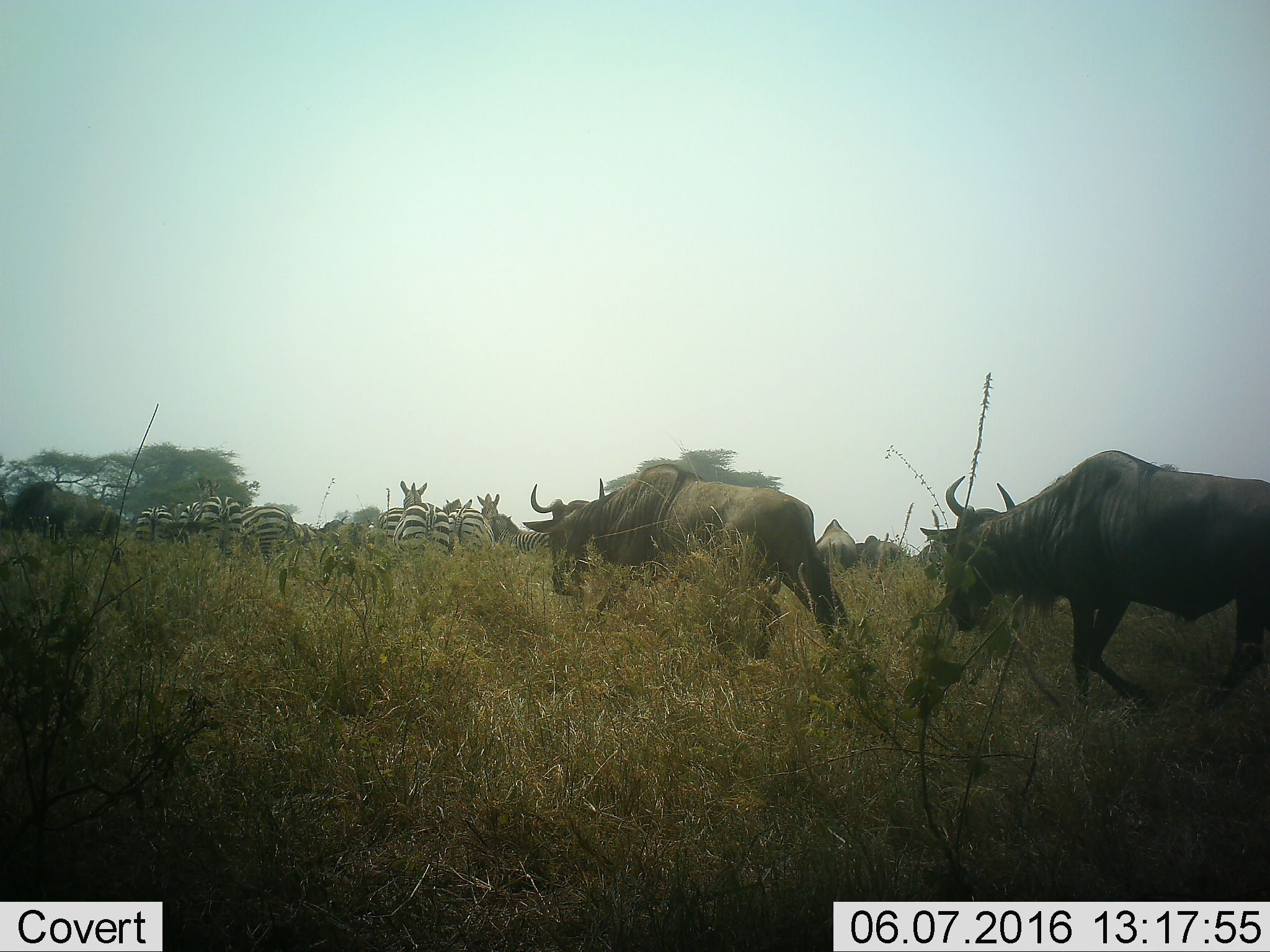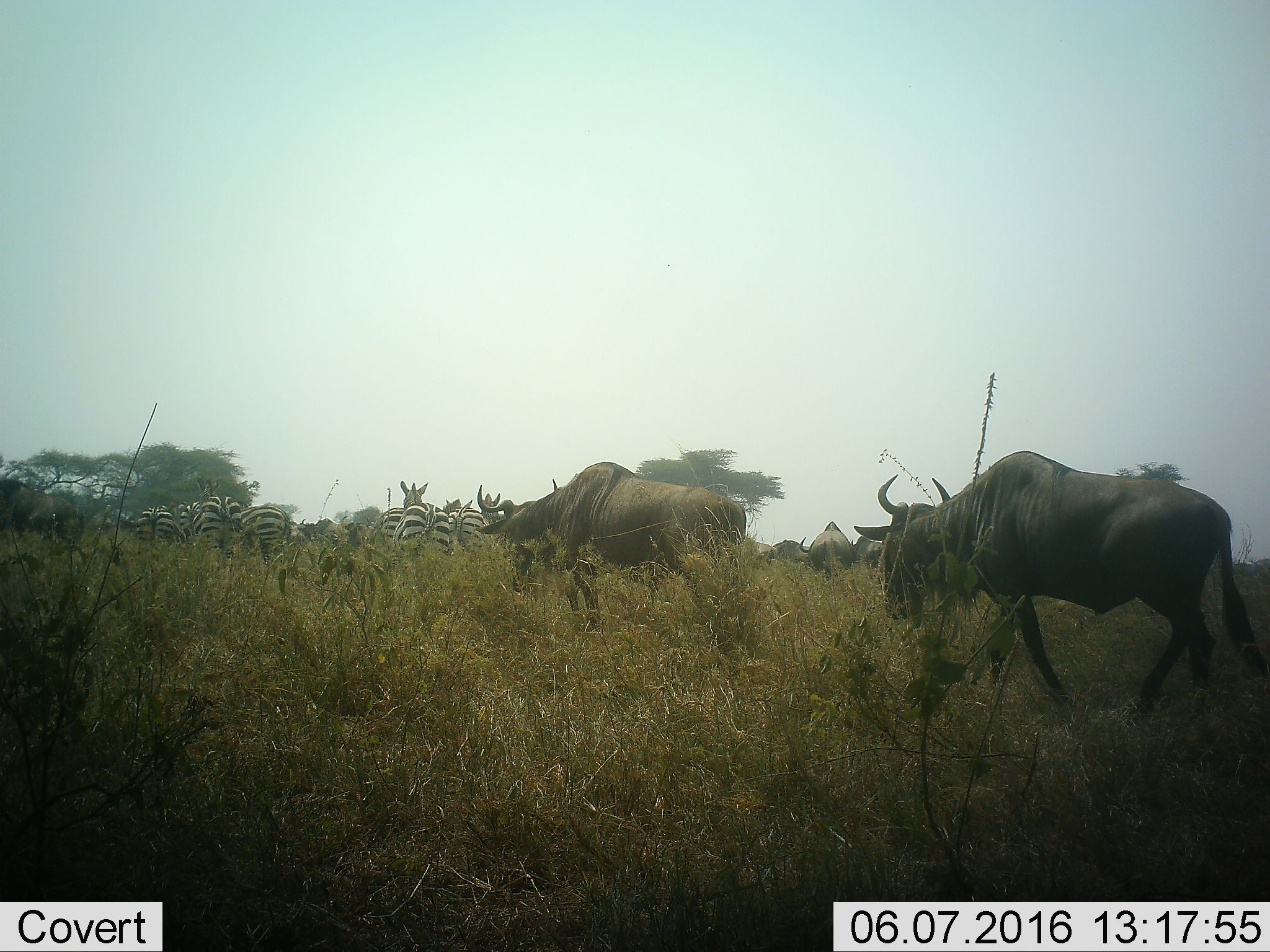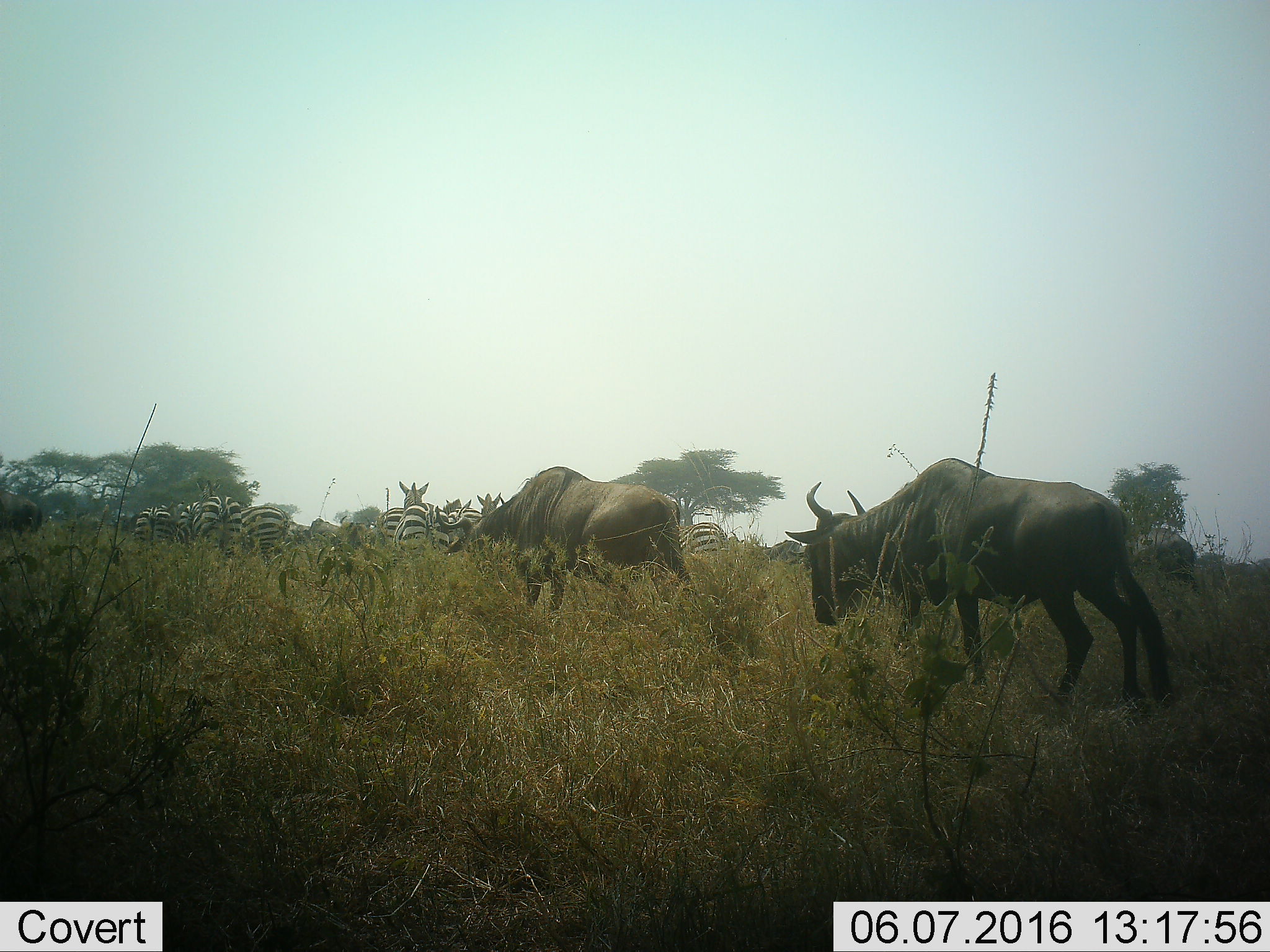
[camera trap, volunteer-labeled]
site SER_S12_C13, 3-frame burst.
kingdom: Animalia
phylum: Chordata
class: Mammalia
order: Artiodactyla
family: Bovidae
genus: Connochaetes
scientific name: Connochaetes taurinus taurinus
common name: blue wildebeest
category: wildebeestblue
Wildebeestblue (blue wildebeest) (Connochaetes taurinus taurinus), count 6. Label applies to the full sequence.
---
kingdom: Animalia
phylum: Chordata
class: Mammalia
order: Perissodactyla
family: Equidae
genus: Equus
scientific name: Equus quagga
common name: plains zebra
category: zebraplains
Zebraplains (plains zebra) (Equus quagga), count 10. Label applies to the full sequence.